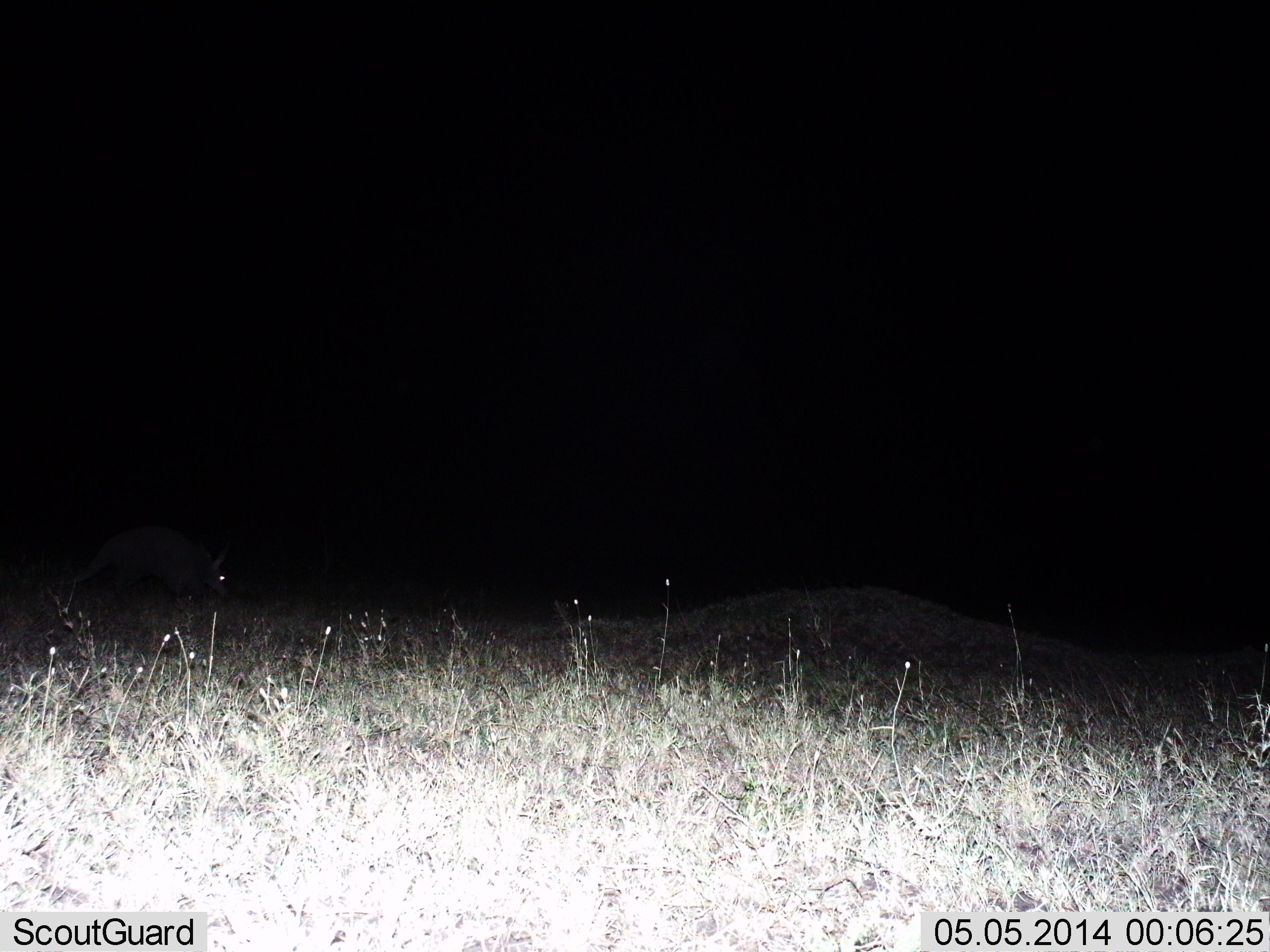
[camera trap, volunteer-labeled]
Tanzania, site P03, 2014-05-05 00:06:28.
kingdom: Animalia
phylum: Chordata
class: Mammalia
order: Tubulidentata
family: Orycteropodidae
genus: Orycteropus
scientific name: Orycteropus afer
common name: aardvark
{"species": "aardvark (Orycteropus afer)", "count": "1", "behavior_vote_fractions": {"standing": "27%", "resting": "0%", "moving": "73%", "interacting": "0%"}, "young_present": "0%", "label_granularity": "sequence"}